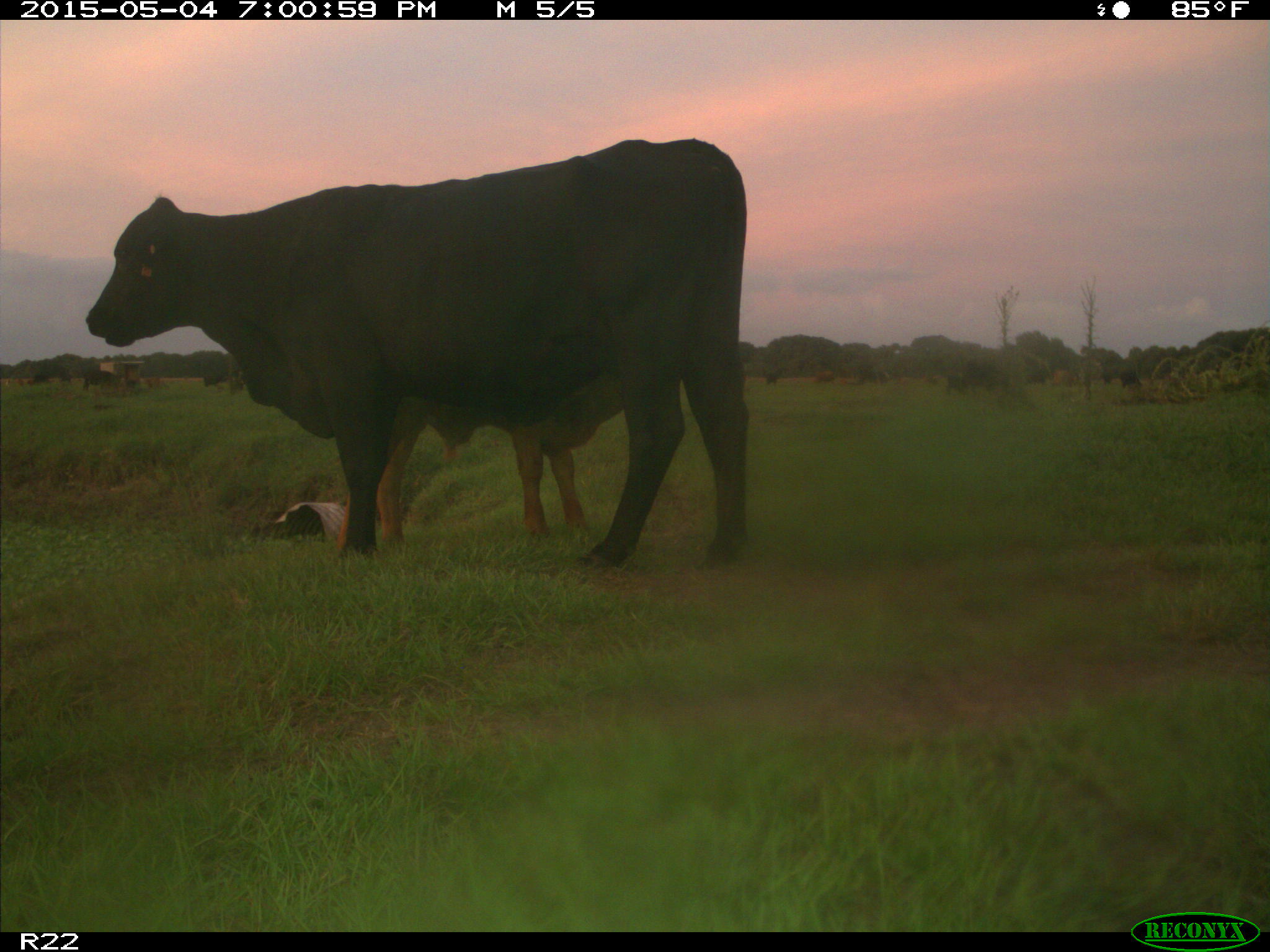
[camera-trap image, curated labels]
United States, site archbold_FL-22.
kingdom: Animalia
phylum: Chordata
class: Mammalia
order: Artiodactyla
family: Bovidae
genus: Bos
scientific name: Bos taurus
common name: domestic cow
Bos taurus (domestic cow).